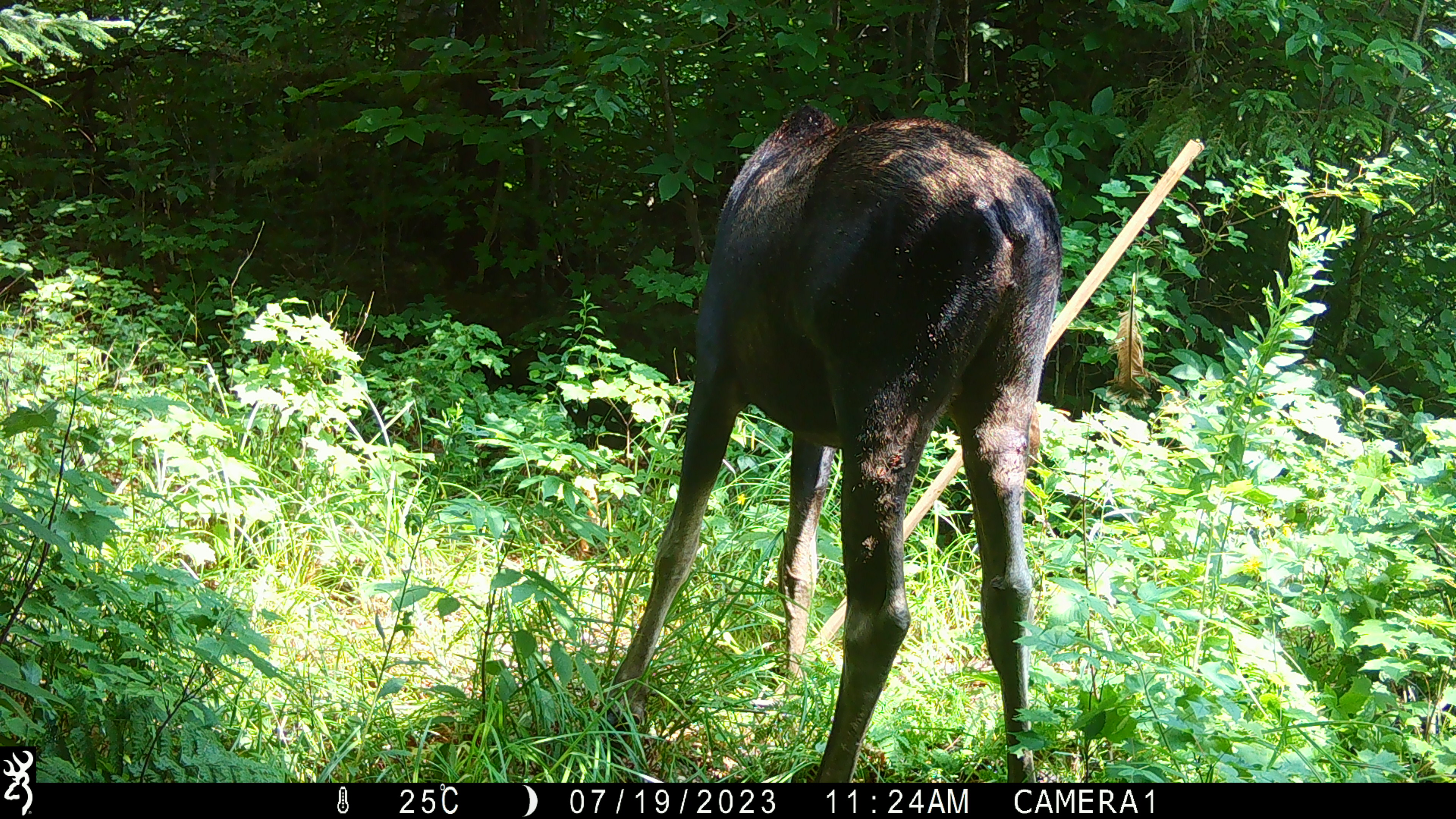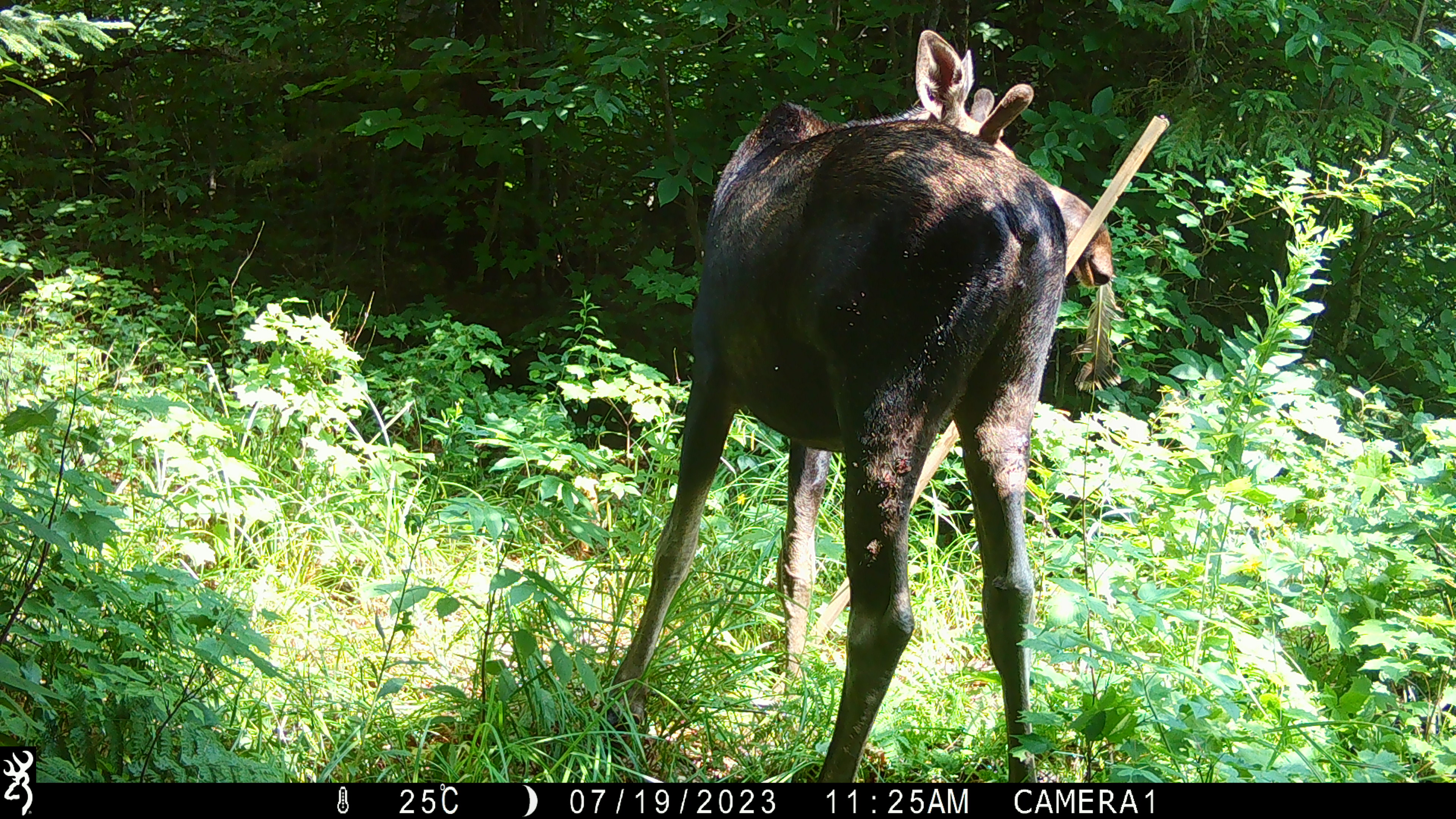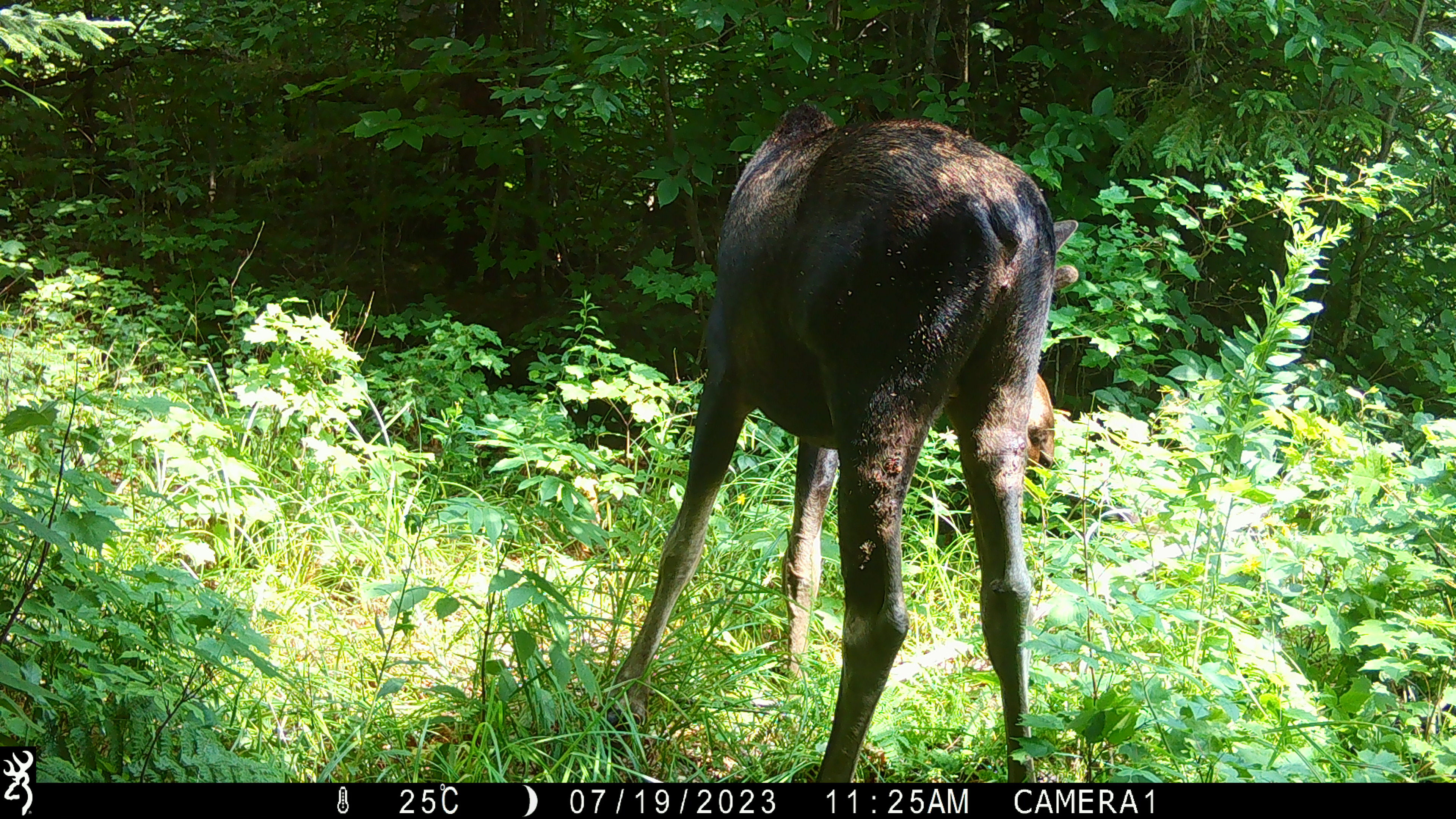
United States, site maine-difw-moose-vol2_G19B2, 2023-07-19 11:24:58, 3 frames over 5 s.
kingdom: Animalia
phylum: Chordata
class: Mammalia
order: Artiodactyla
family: Cervidae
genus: Alces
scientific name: Alces alces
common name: moose